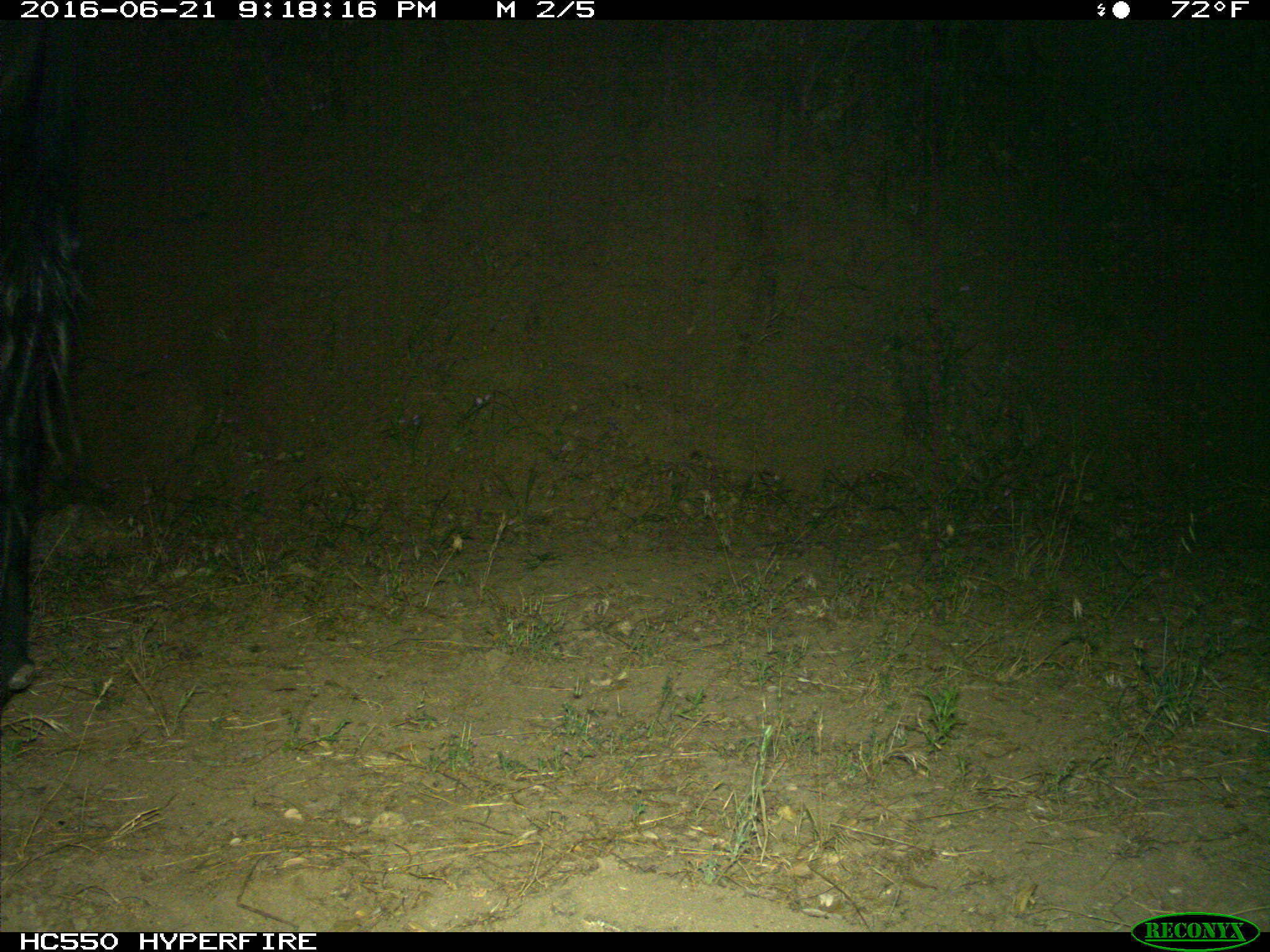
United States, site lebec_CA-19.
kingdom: Animalia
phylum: Chordata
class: Mammalia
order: Artiodactyla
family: Bovidae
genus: Bos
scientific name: Bos taurus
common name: domestic cow